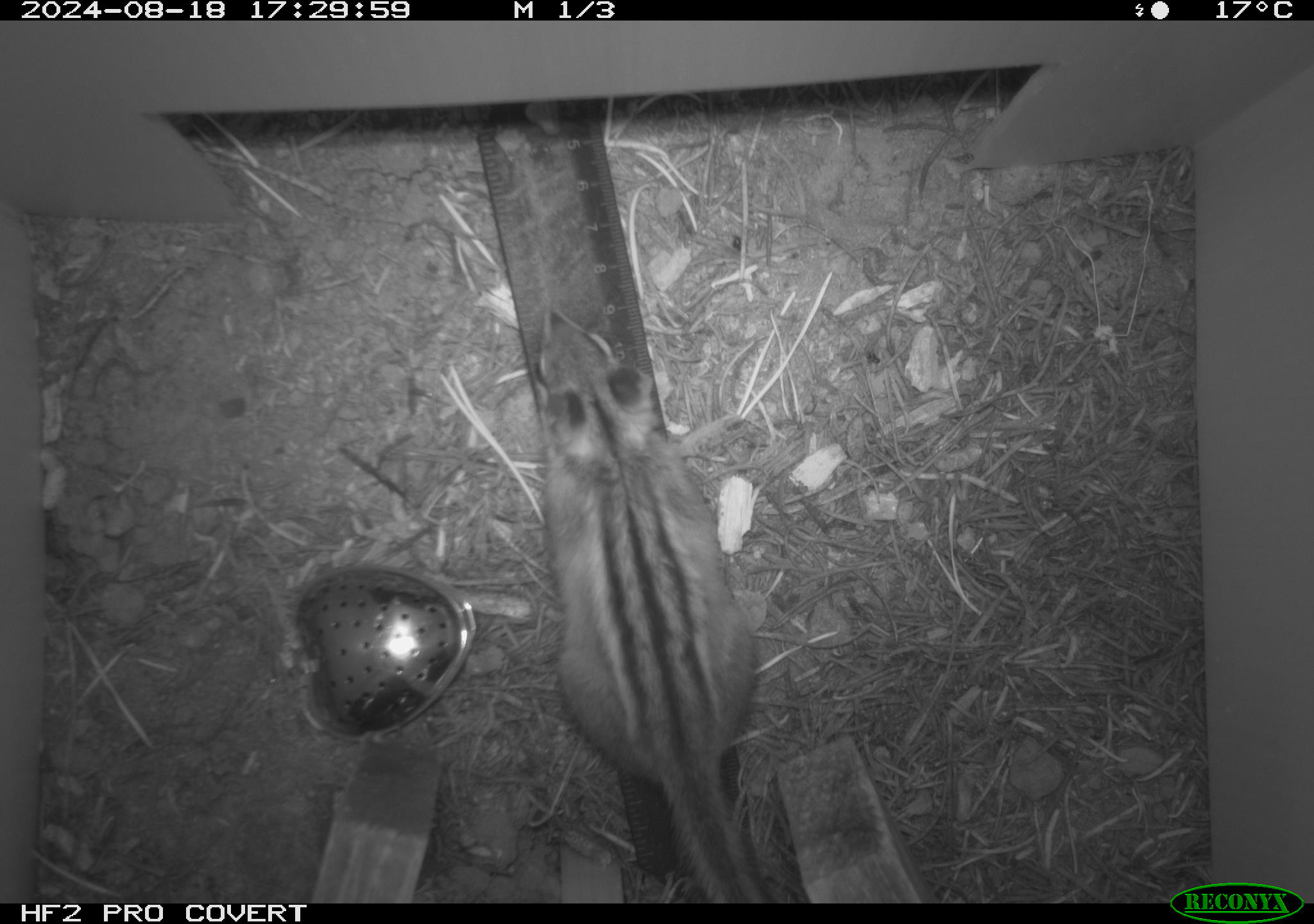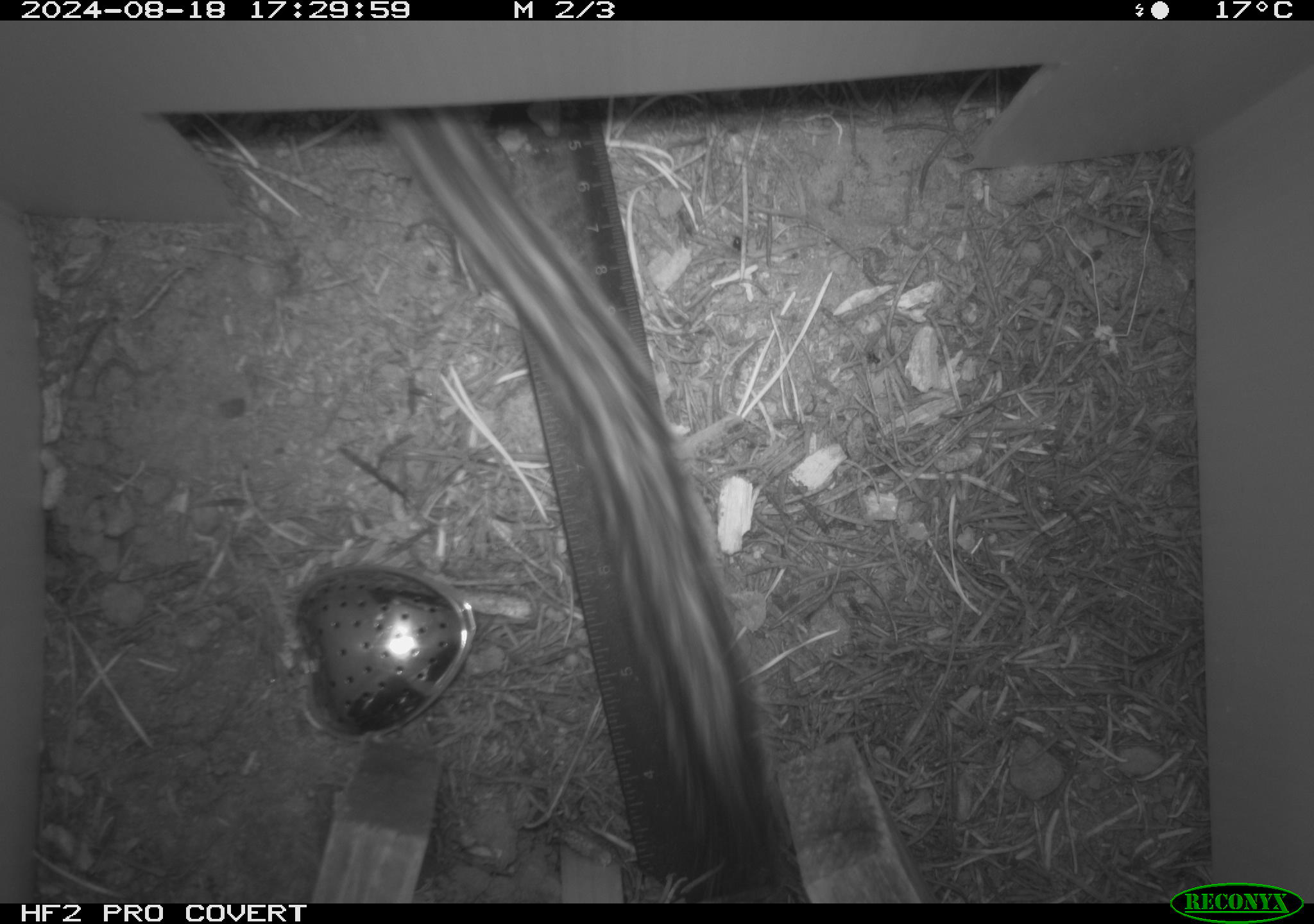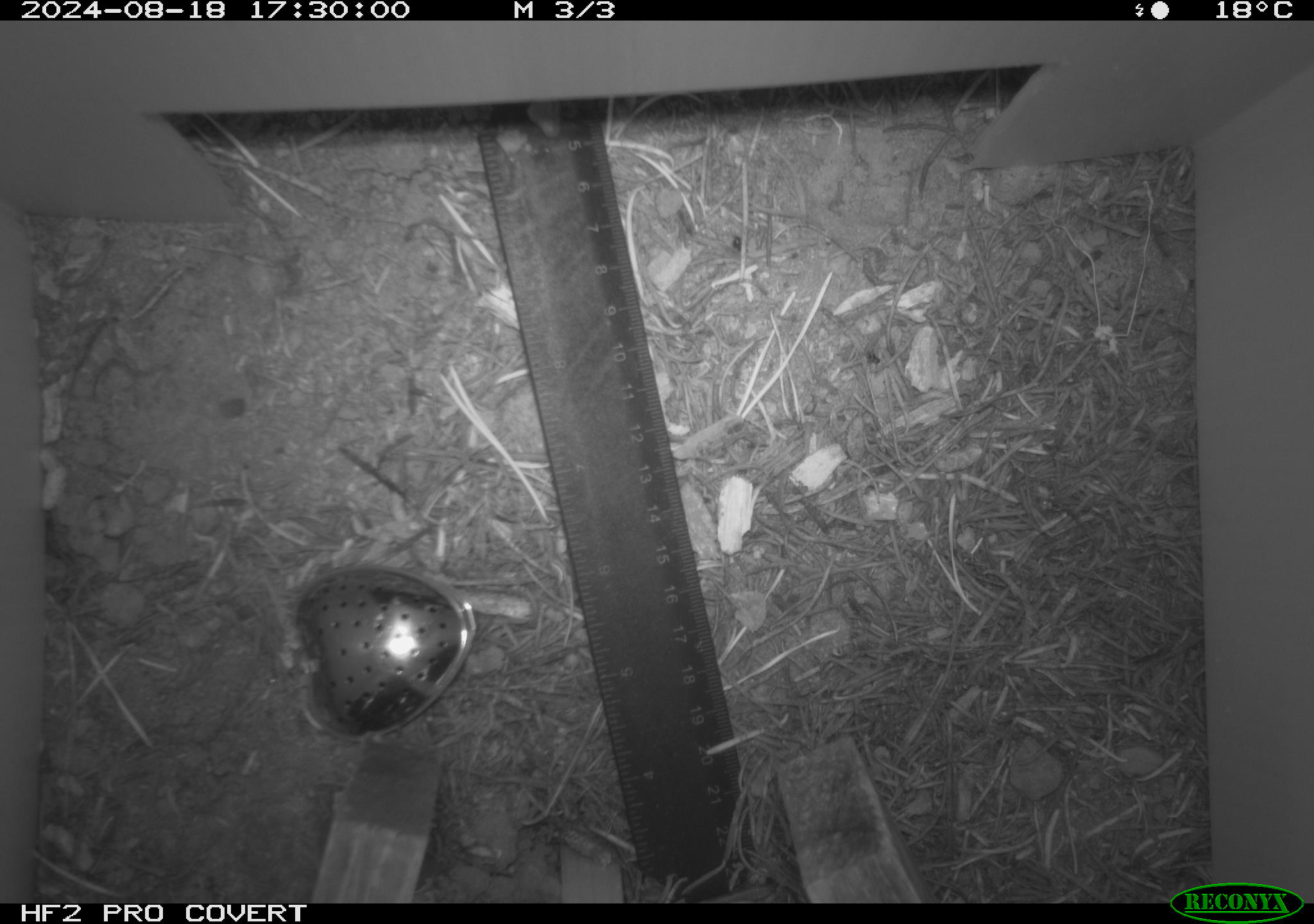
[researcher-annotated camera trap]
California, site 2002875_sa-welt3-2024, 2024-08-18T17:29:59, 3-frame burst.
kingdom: Animalia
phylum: Chordata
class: Mammalia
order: Rodentia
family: Sciuridae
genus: Neotamias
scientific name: Neotamias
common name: western chipmunks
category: neotamias species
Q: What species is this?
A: Neotamias species (western chipmunks) (Neotamias).